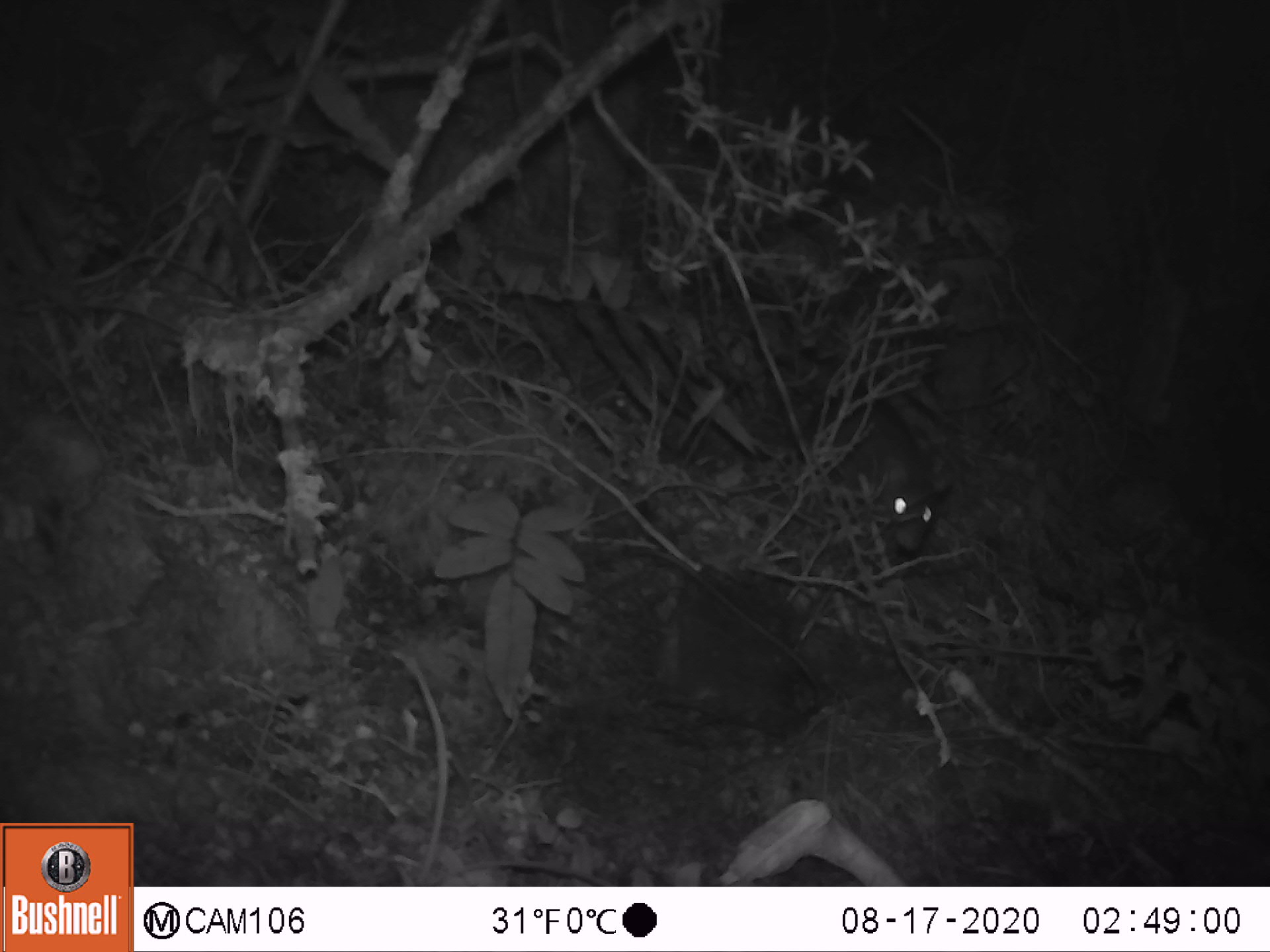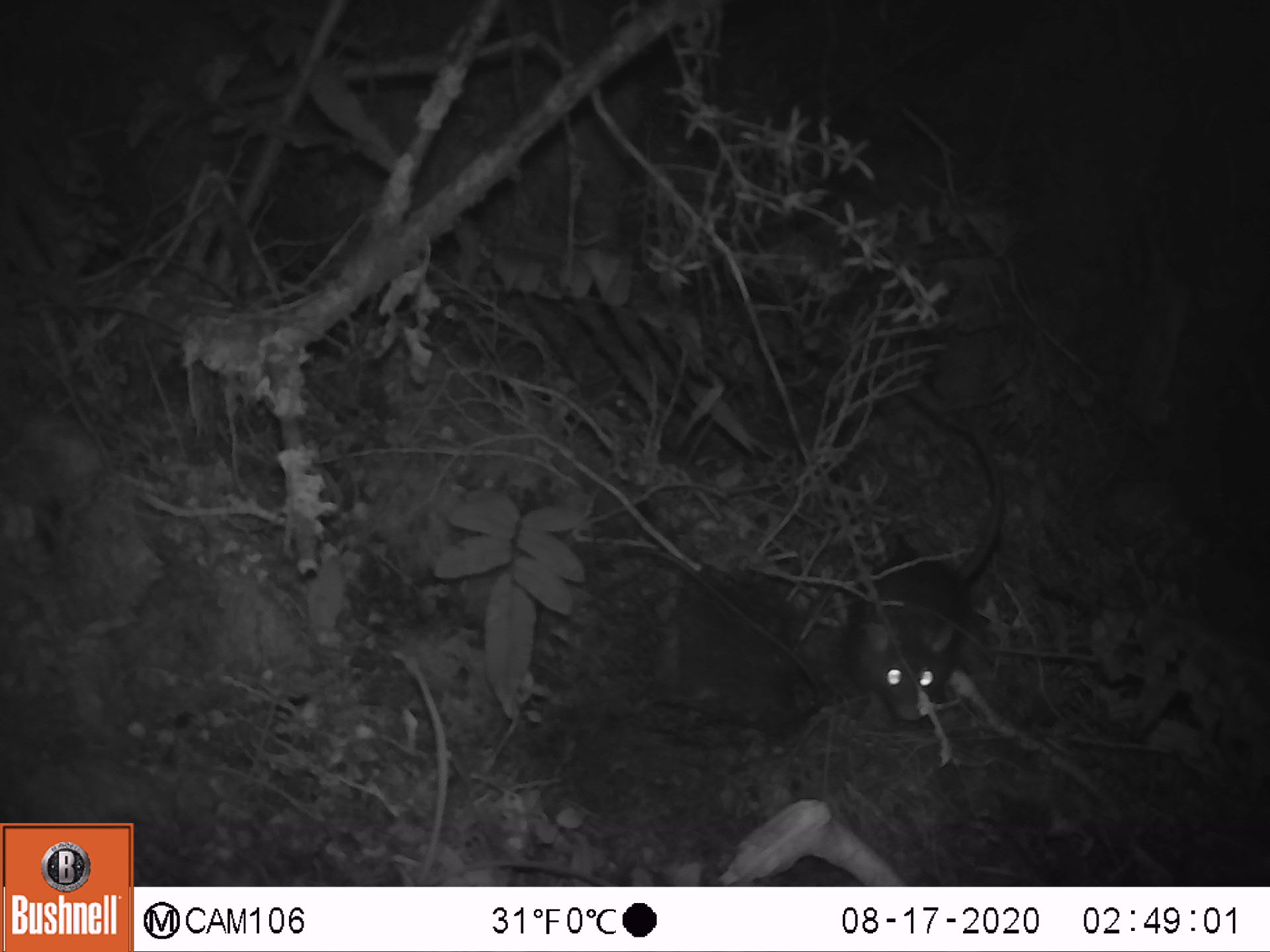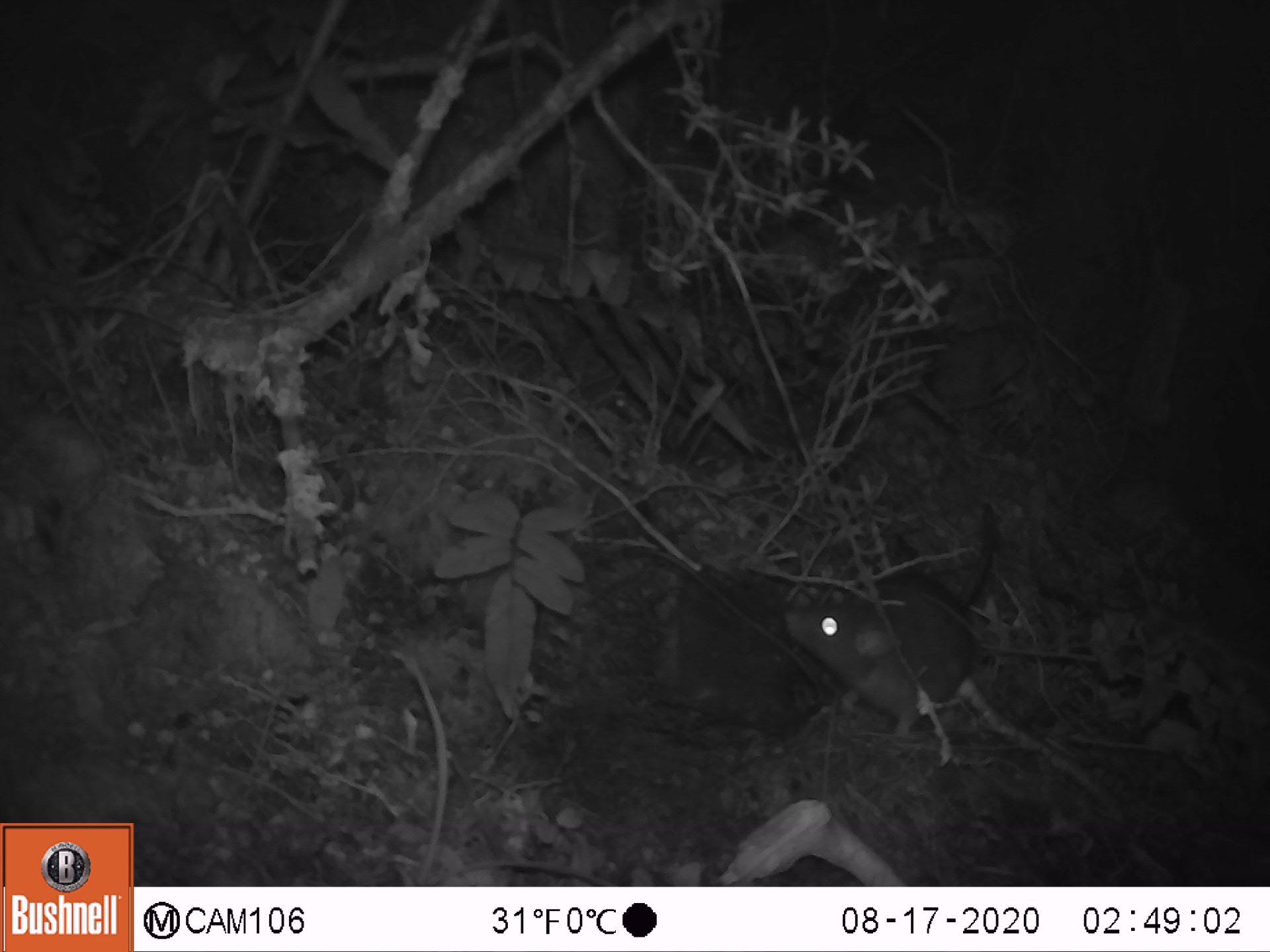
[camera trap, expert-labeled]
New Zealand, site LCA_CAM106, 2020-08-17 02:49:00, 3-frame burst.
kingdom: Animalia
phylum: Chordata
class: Mammalia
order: Rodentia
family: Muridae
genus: Rattus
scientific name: Rattus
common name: rat